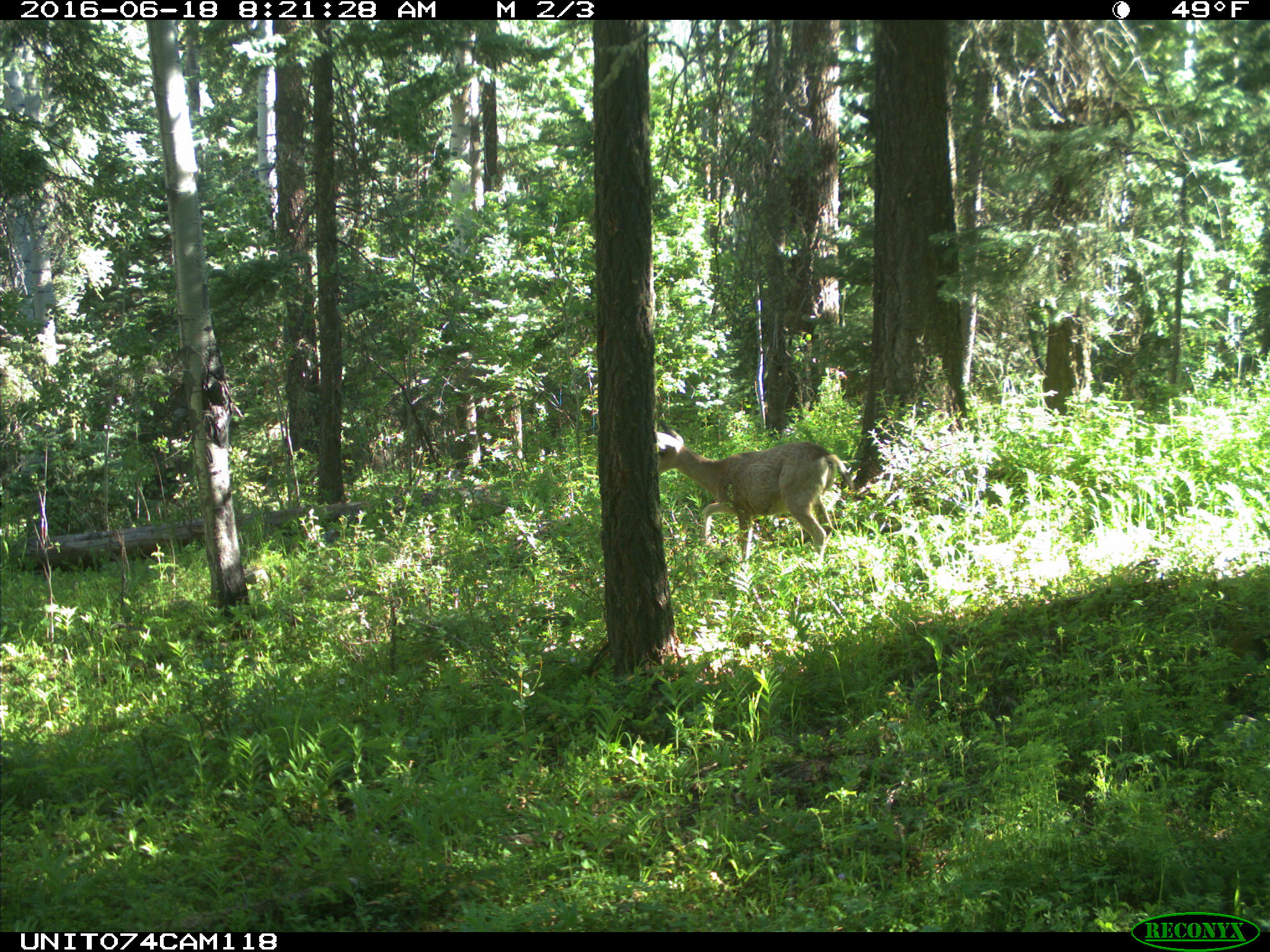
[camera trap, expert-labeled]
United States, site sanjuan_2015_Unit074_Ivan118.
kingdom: Animalia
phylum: Chordata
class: Mammalia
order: Artiodactyla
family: Cervidae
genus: Odocoileus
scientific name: Odocoileus hemionus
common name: mule deer